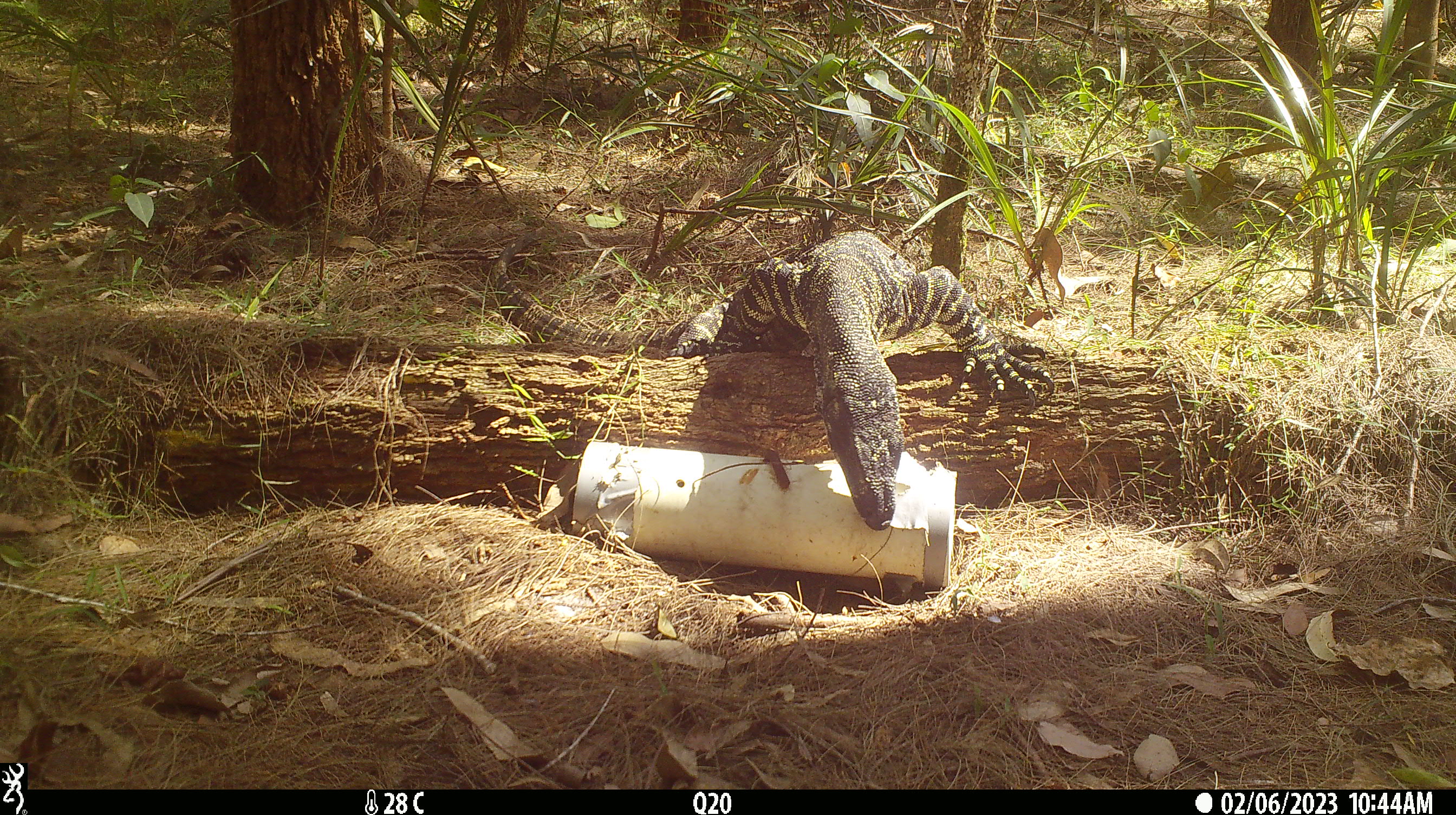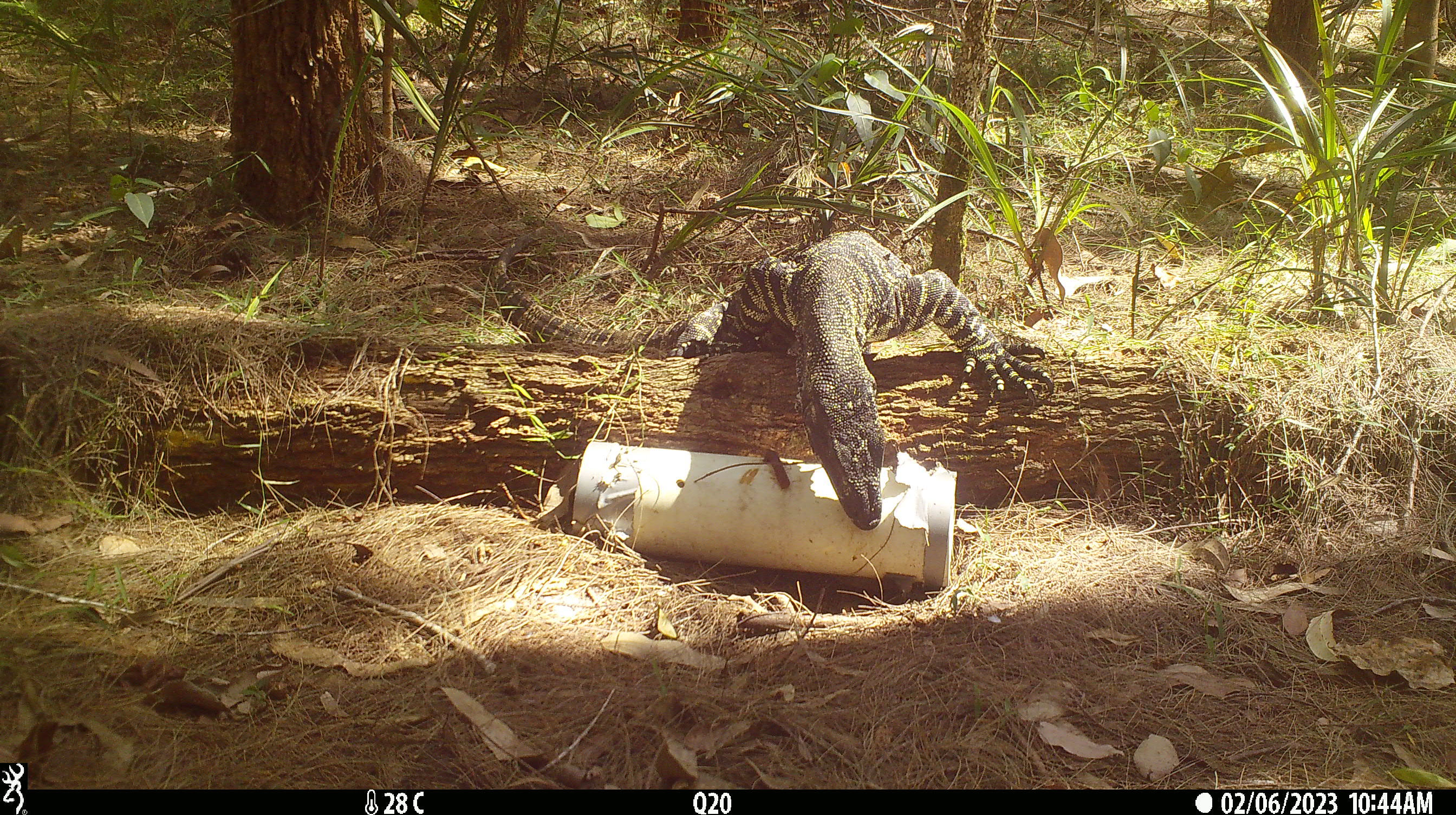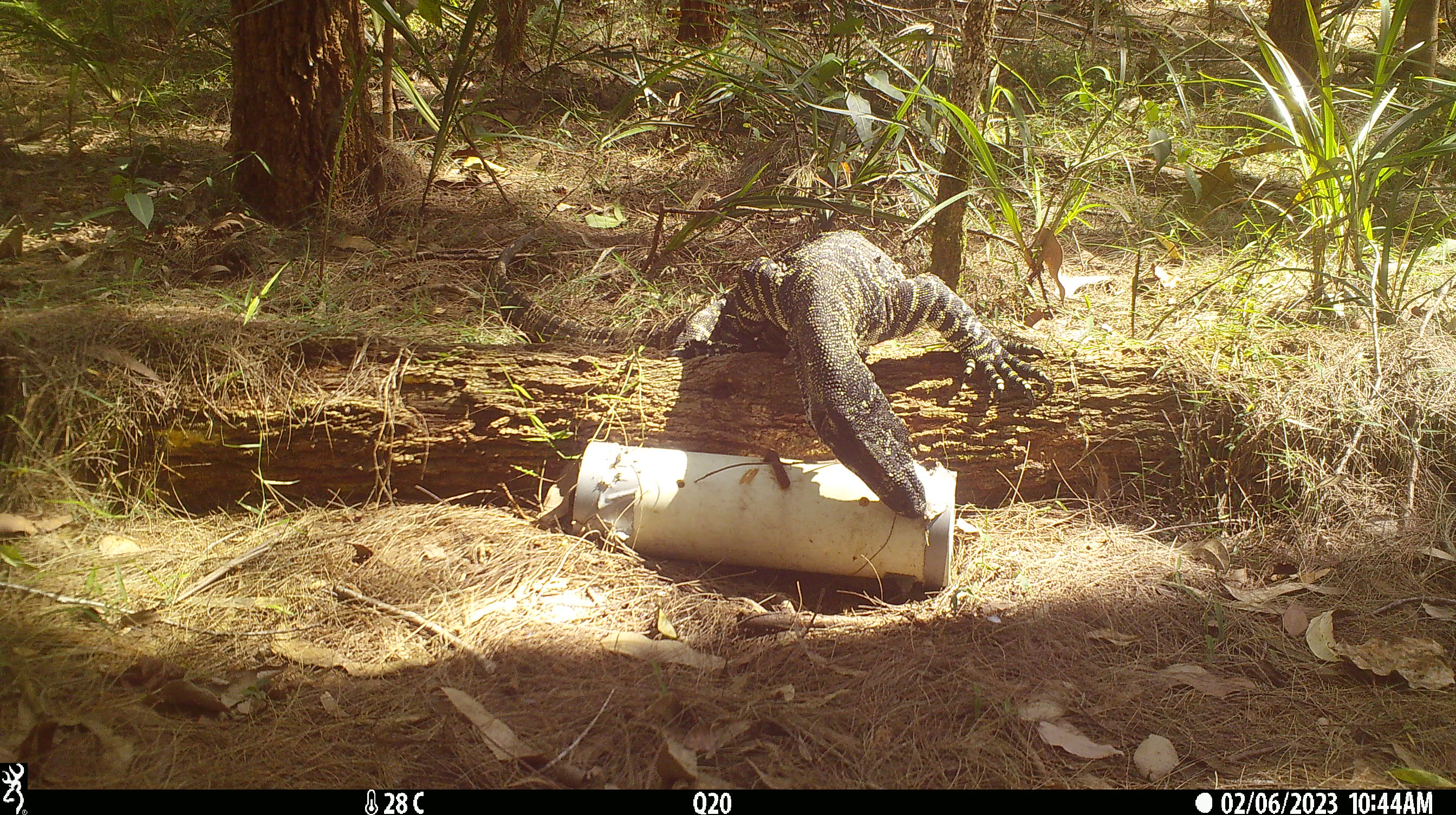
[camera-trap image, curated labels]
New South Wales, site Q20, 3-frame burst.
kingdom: Animalia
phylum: Chordata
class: Reptilia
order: Squamata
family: Varanidae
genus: Varanus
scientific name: Varanus varius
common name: lace monitor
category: goanna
Goanna (lace monitor) (Varanus varius).